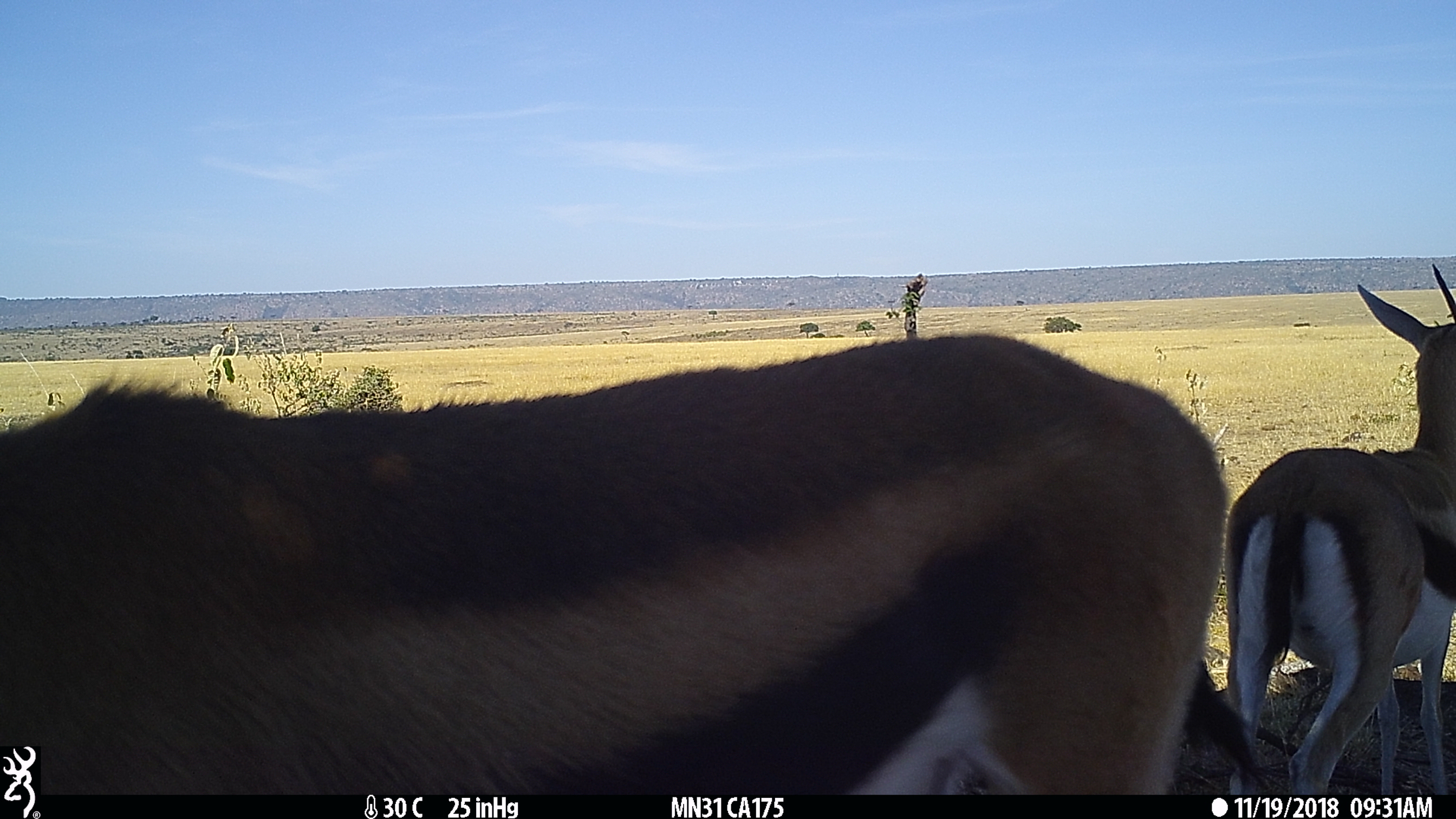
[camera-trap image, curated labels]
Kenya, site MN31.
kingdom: Animalia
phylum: Chordata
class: Mammalia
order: Artiodactyla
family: Bovidae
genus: Eudorcas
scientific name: Eudorcas thomsonii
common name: thomon's gazelle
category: gazelle thomsons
Gazelle thomsons (thomon's gazelle) (Eudorcas thomsonii).